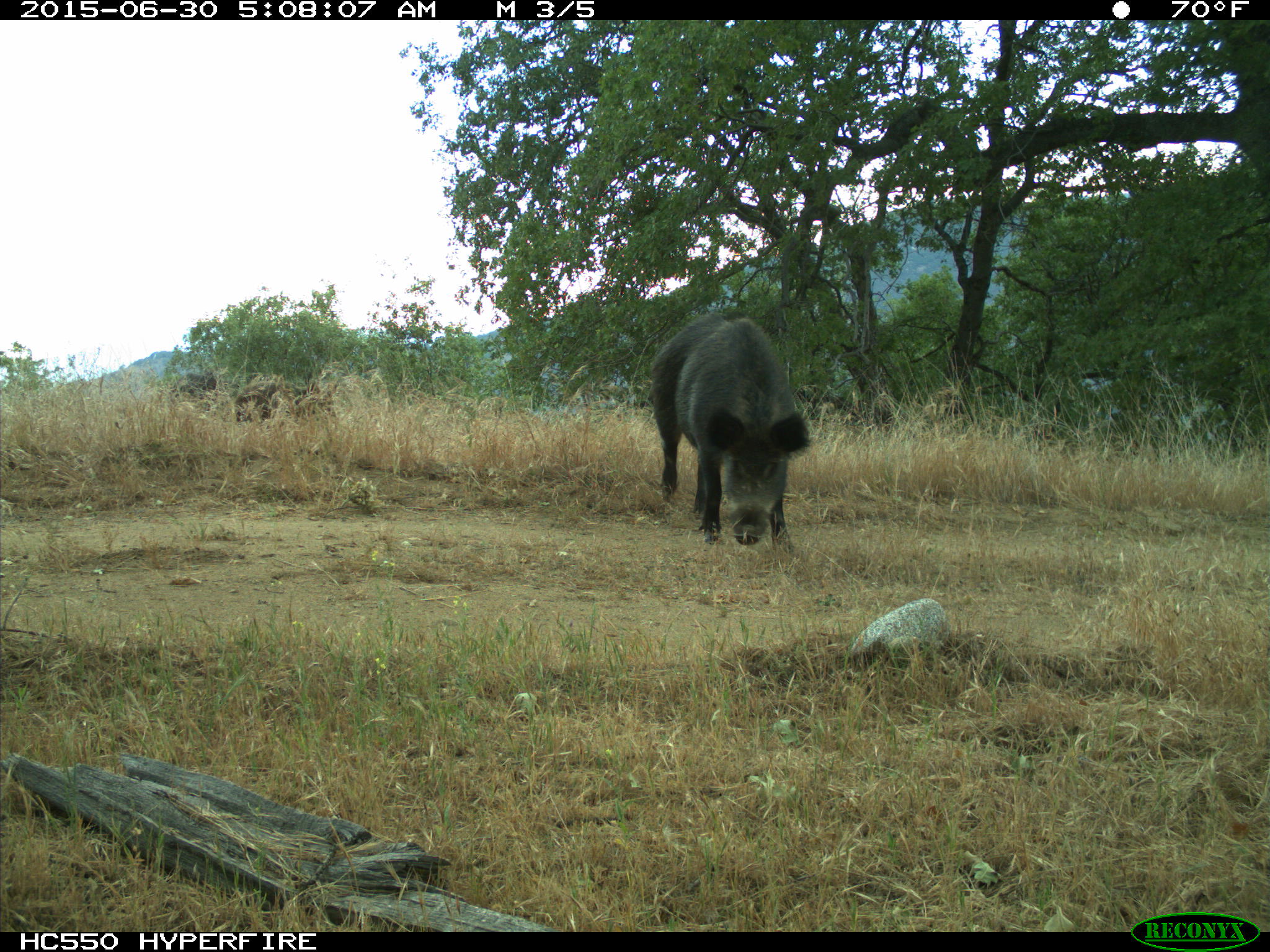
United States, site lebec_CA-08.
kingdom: Animalia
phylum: Chordata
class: Mammalia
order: Artiodactyla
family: Suidae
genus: Sus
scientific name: Sus scrofa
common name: wild boar